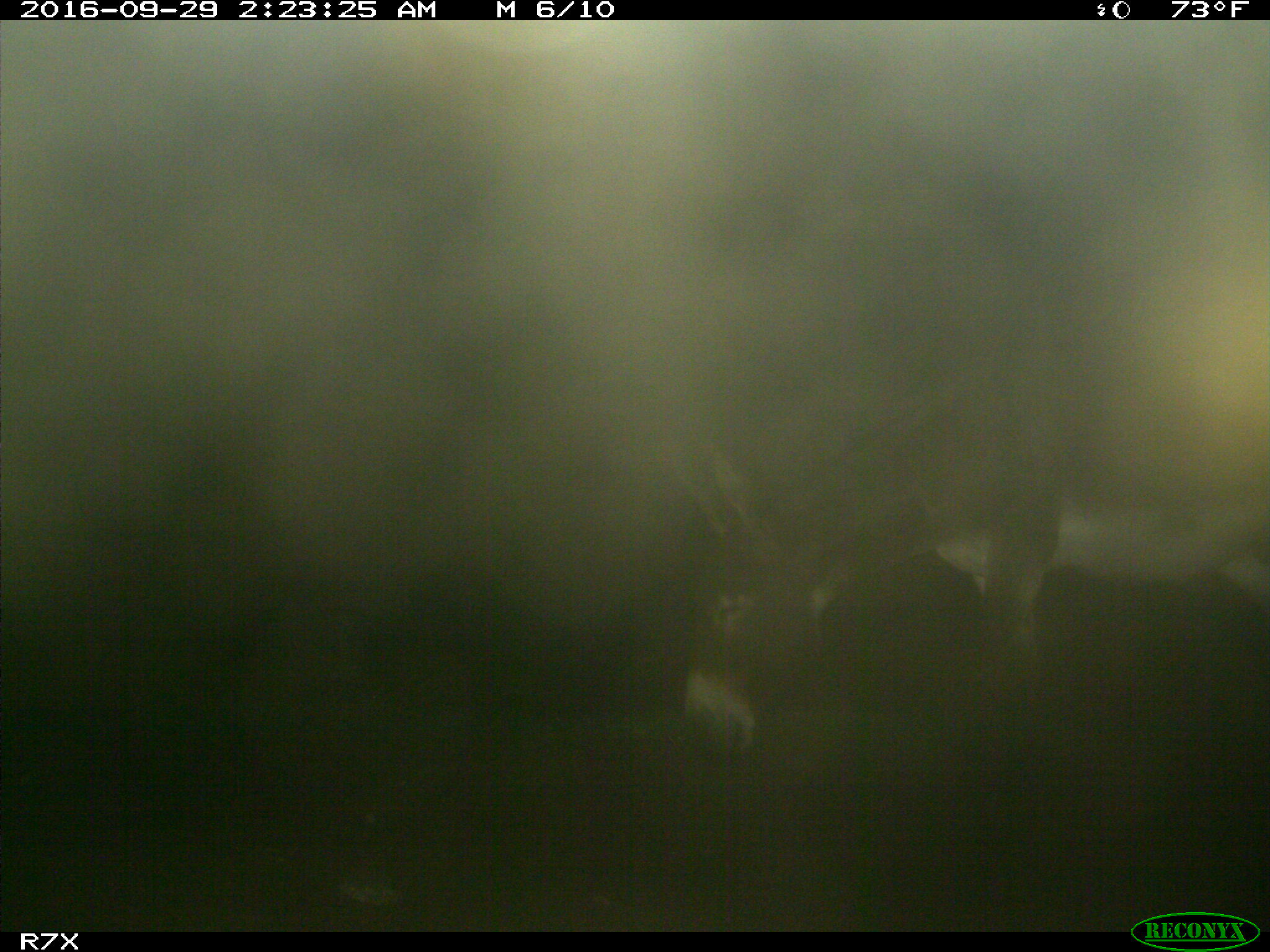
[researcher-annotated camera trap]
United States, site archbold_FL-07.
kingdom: Animalia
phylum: Chordata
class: Mammalia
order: Perissodactyla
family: Equidae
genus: Equus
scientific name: Equus africanus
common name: african wild ass